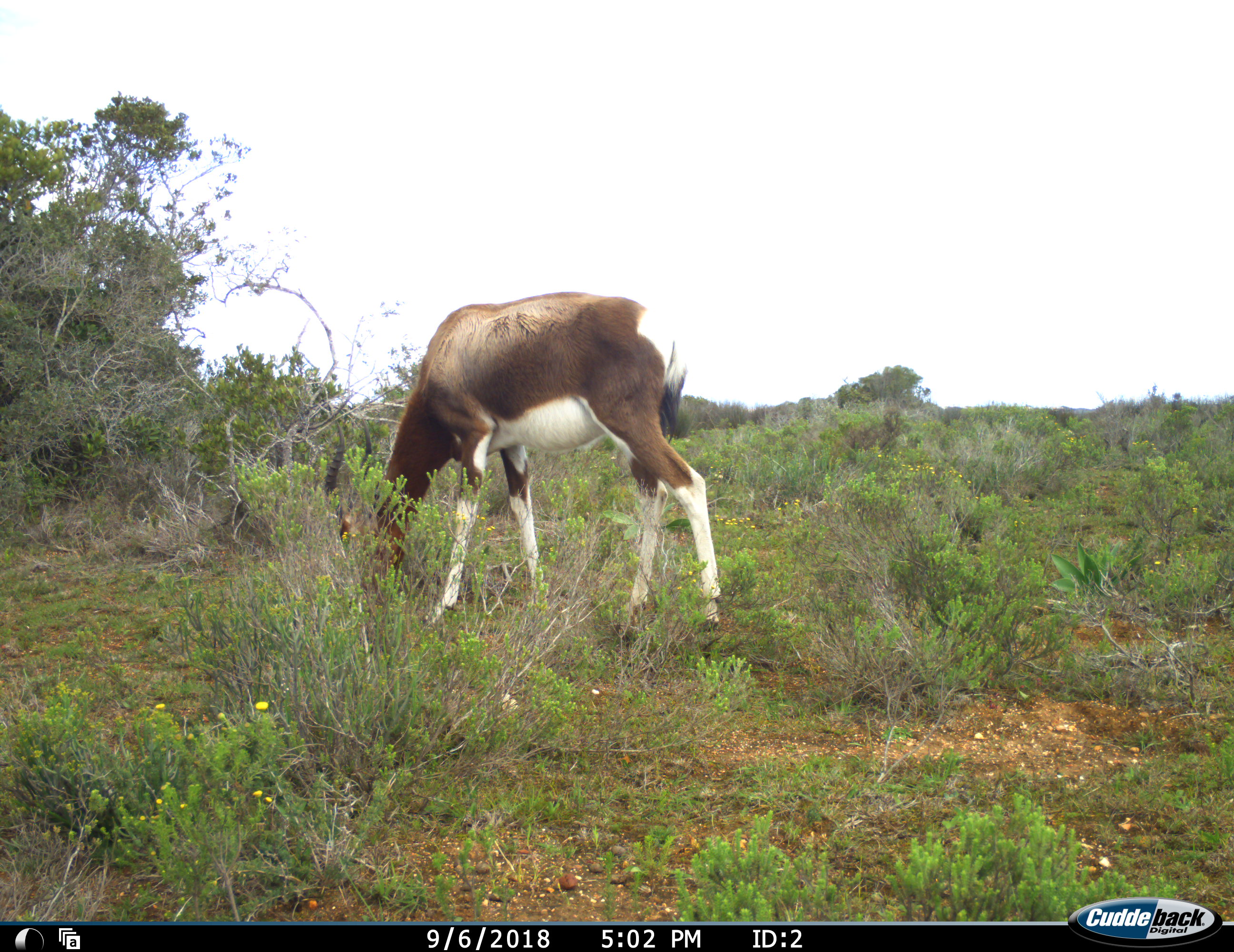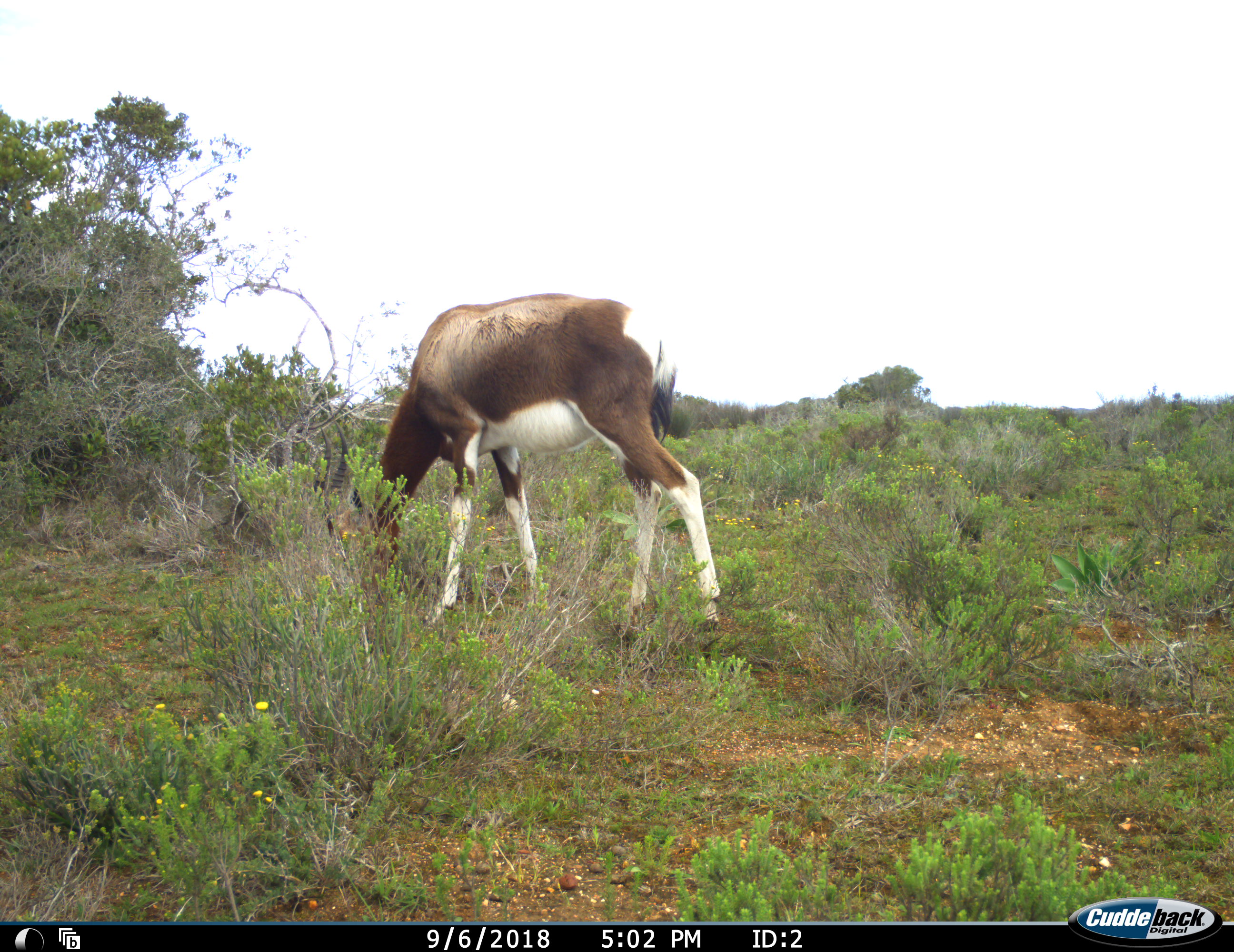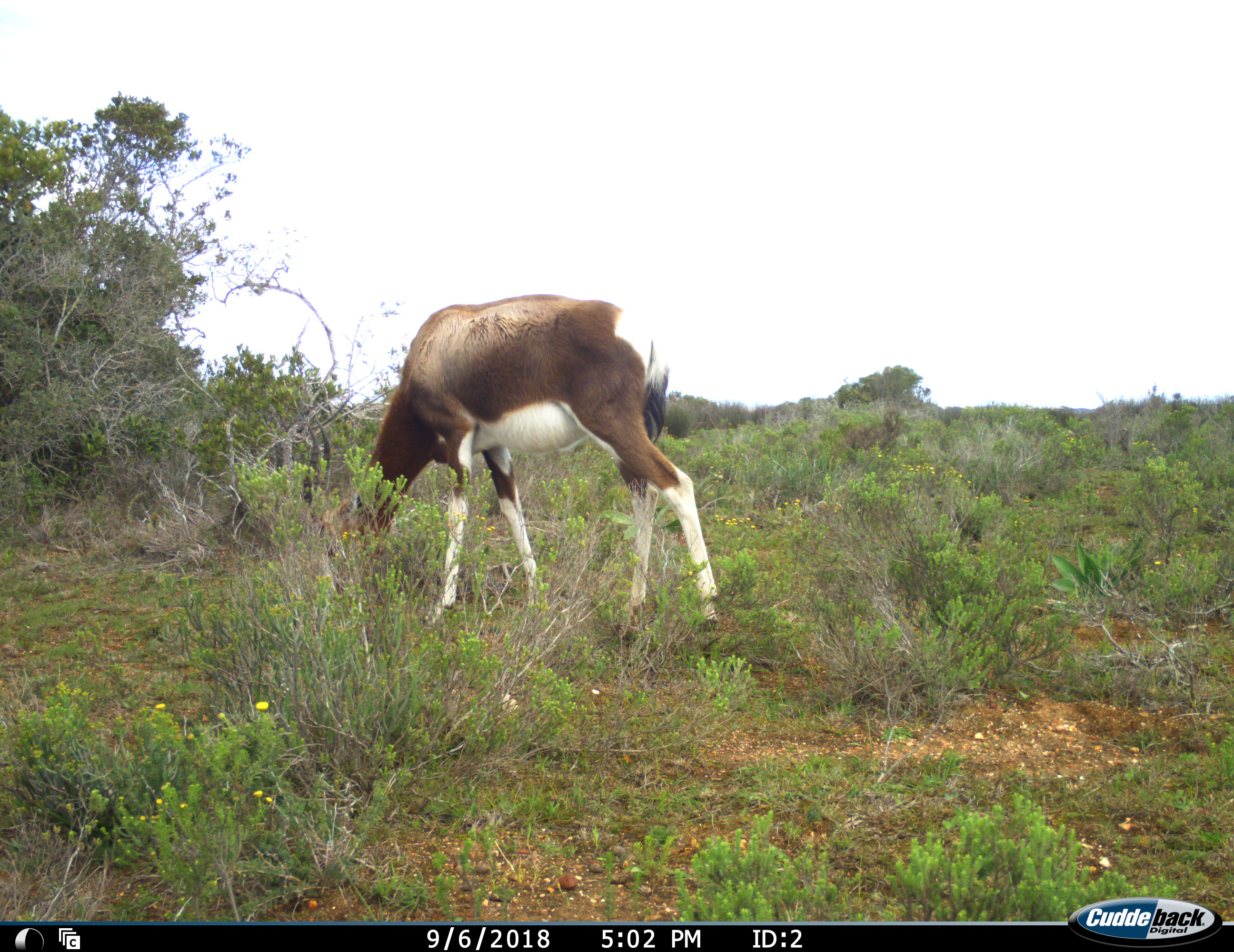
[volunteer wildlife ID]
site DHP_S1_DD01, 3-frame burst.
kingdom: Animalia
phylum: Chordata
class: Mammalia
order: Artiodactyla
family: Bovidae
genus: Damaliscus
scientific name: Damaliscus pygargus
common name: bontebok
Bontebok (Damaliscus pygargus), count 1. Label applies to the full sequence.